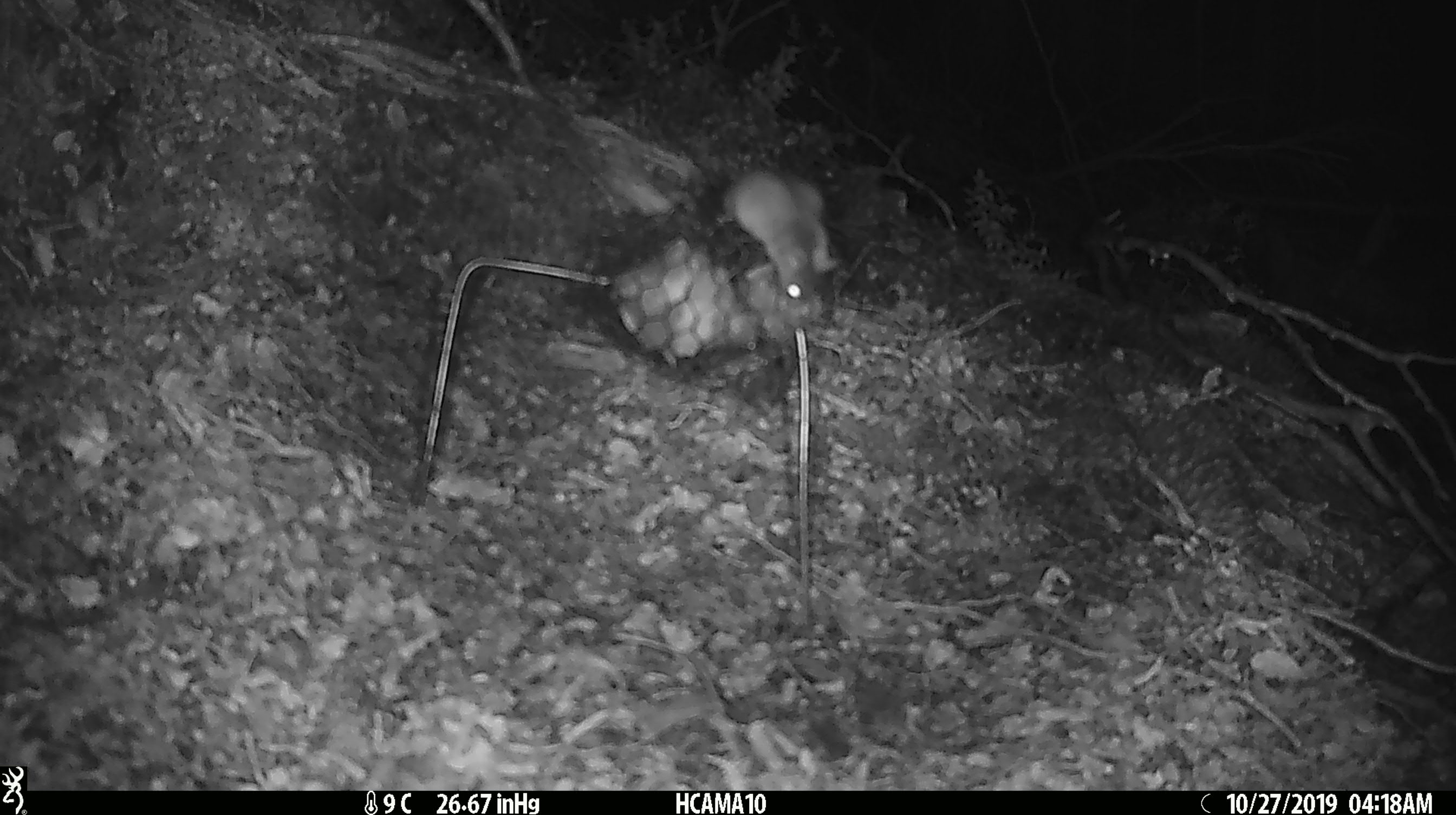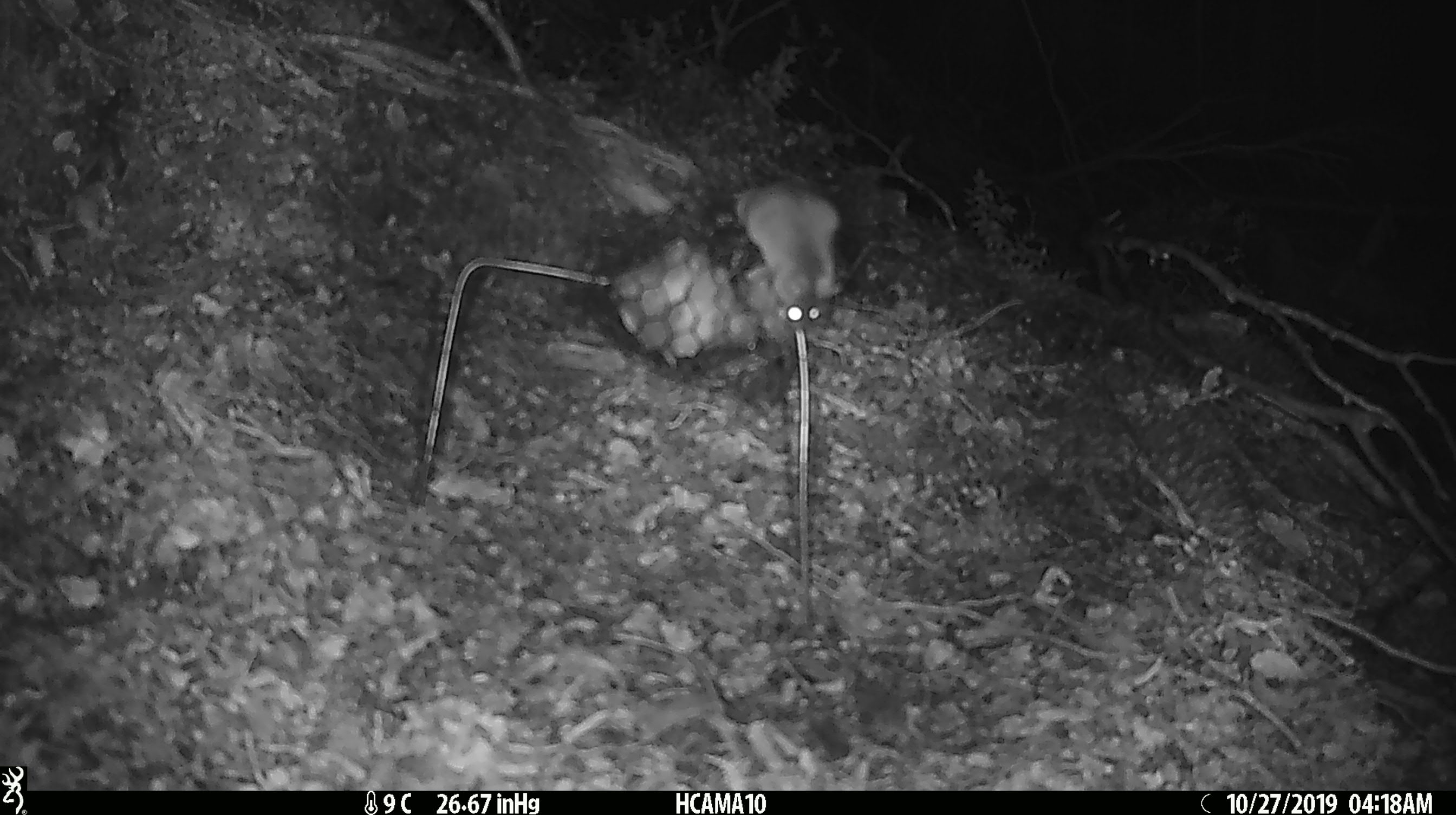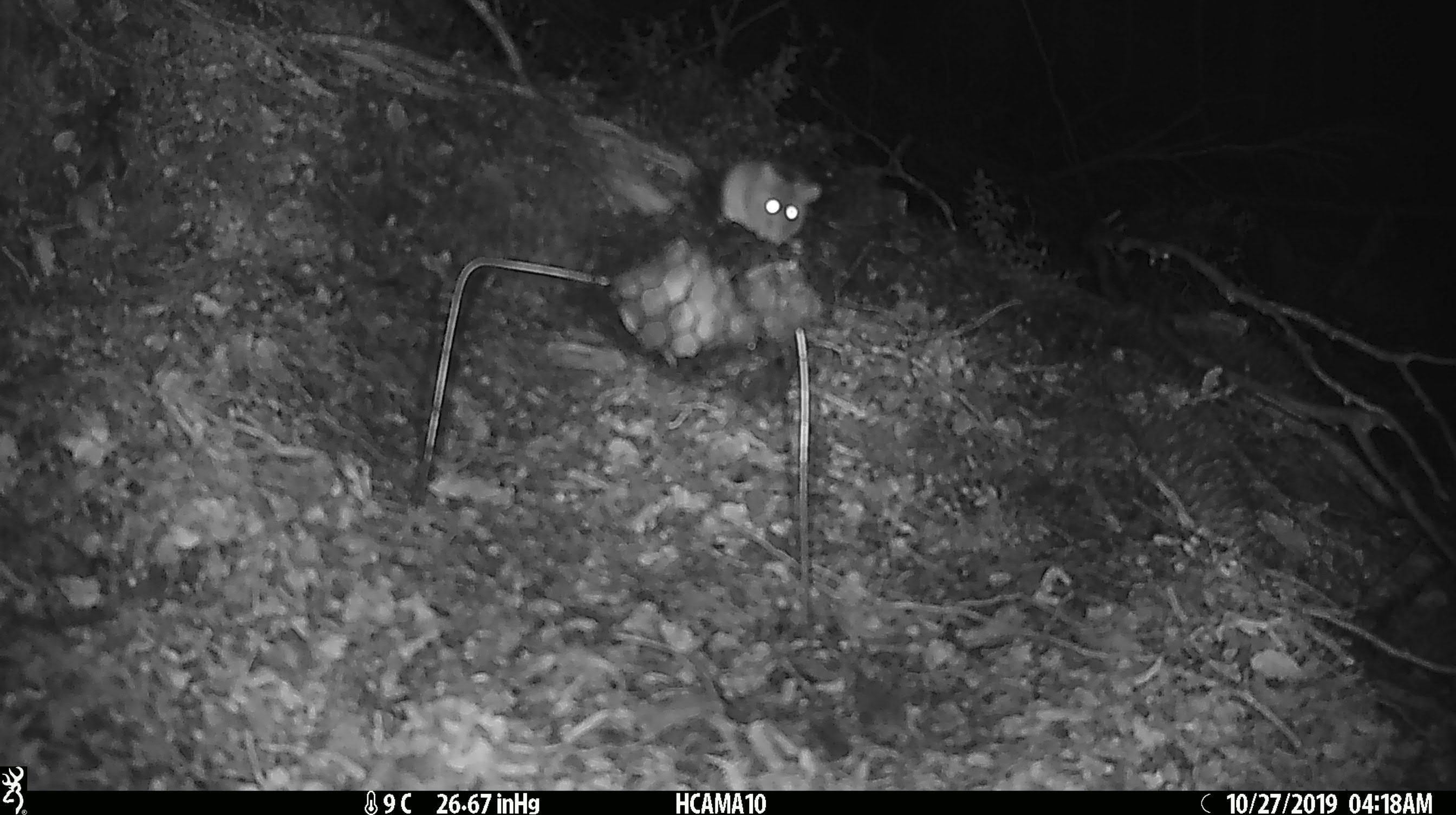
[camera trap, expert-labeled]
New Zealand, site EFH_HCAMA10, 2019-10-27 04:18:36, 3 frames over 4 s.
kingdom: Animalia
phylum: Chordata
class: Mammalia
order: Rodentia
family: Muridae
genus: Mus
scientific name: Mus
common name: mouse